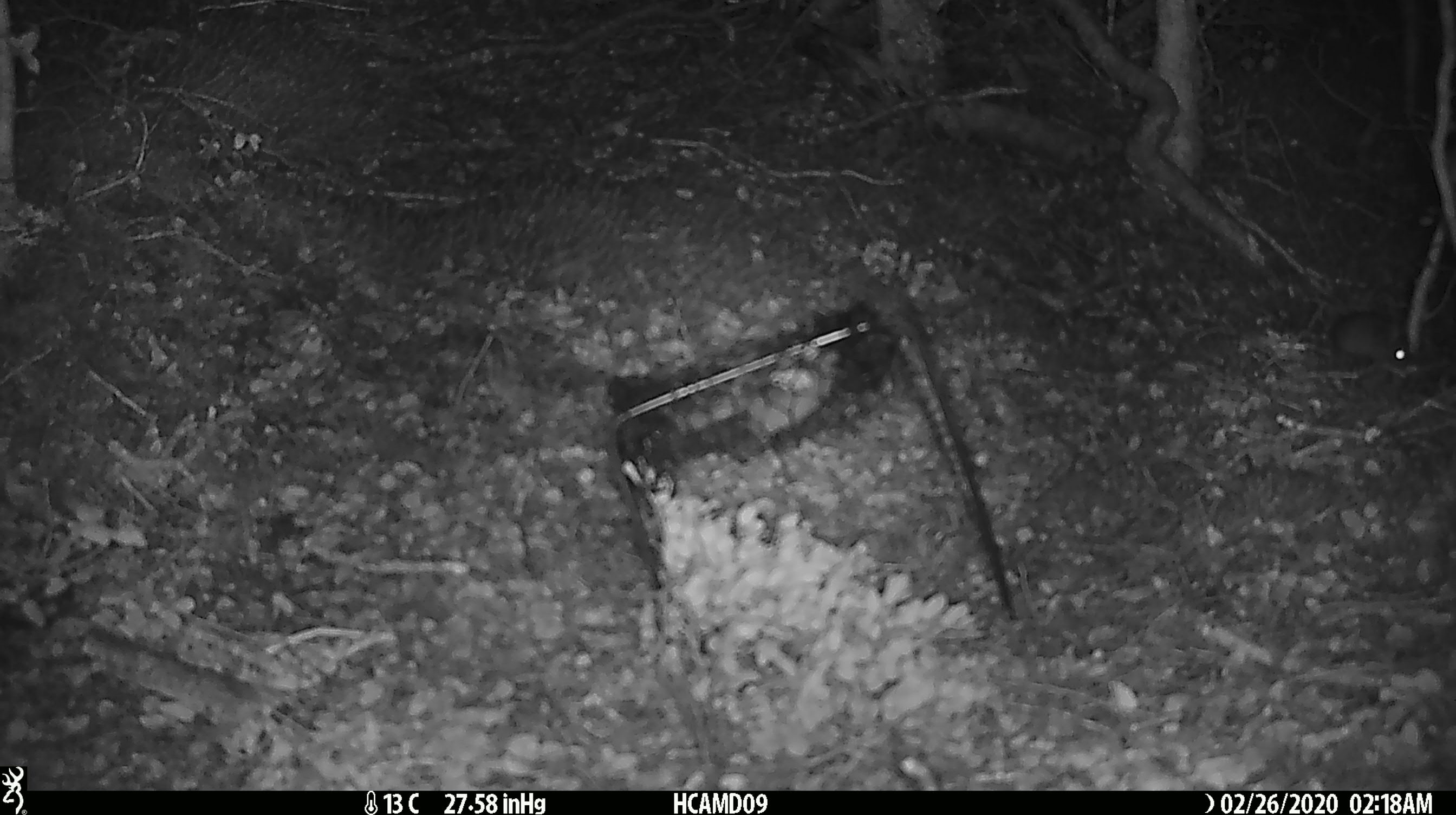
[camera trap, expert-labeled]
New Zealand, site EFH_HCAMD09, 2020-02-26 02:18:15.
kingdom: Animalia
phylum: Chordata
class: Mammalia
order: Rodentia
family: Muridae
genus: Mus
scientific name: Mus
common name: mouse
Mouse (Mus).